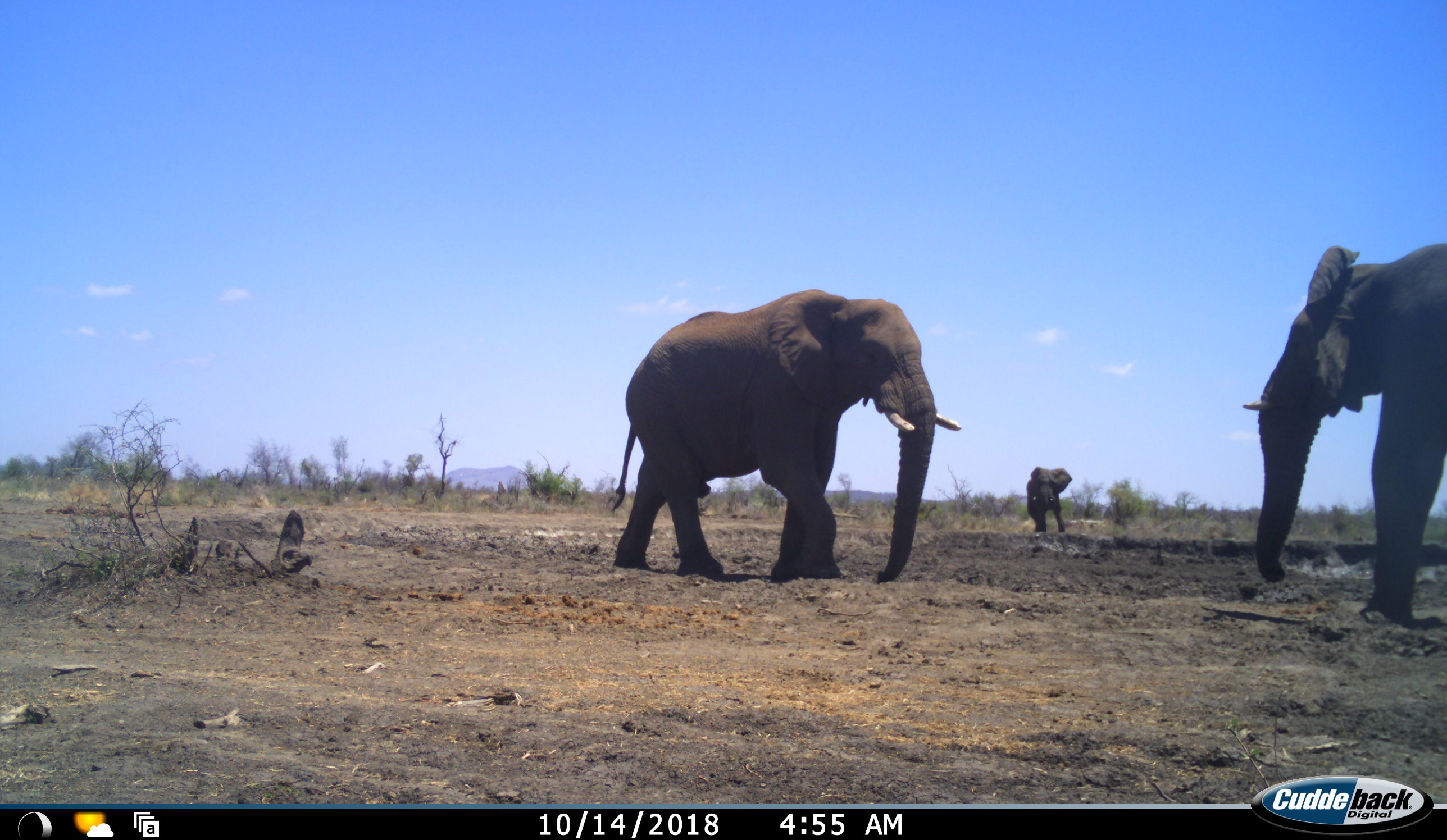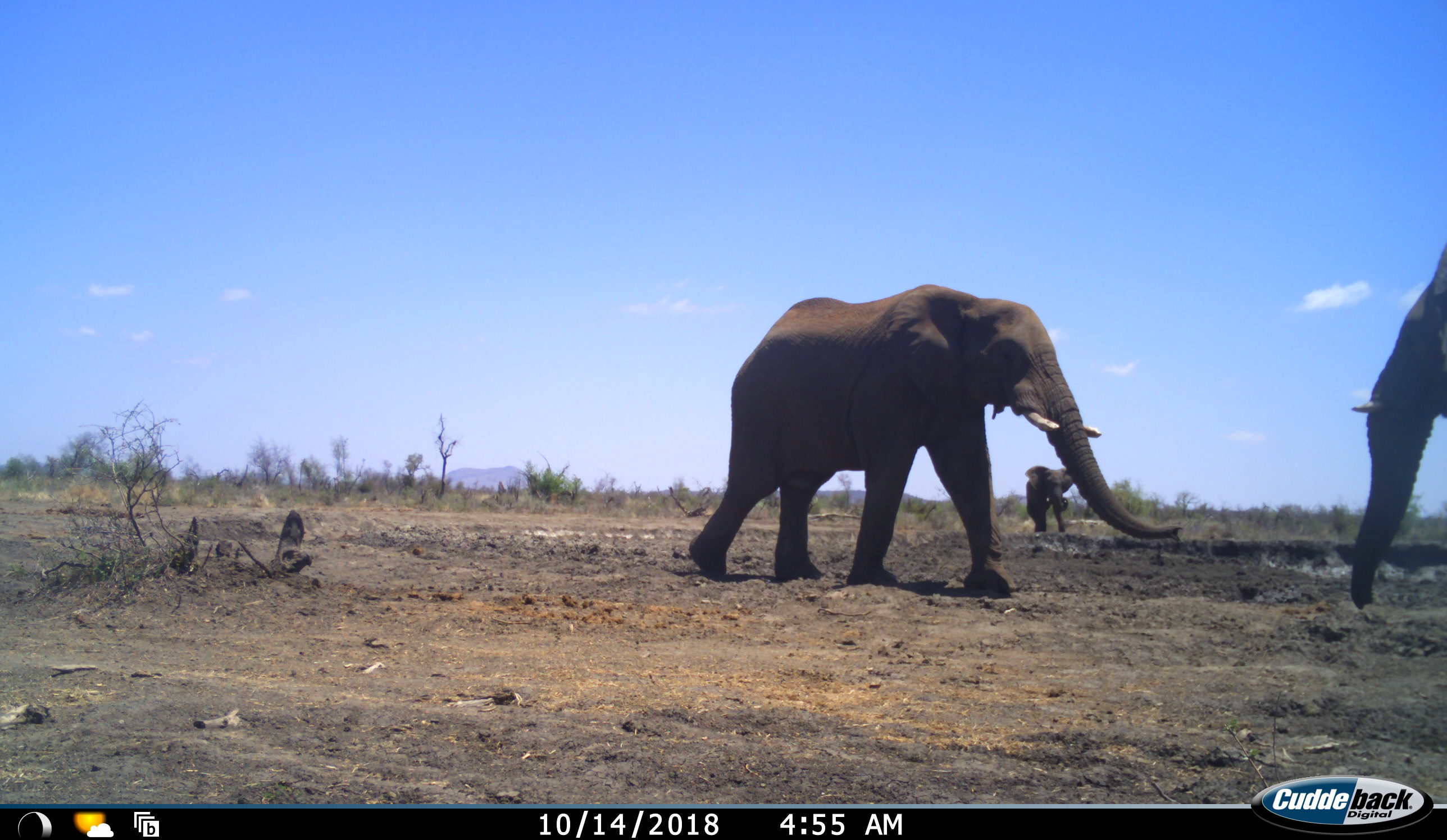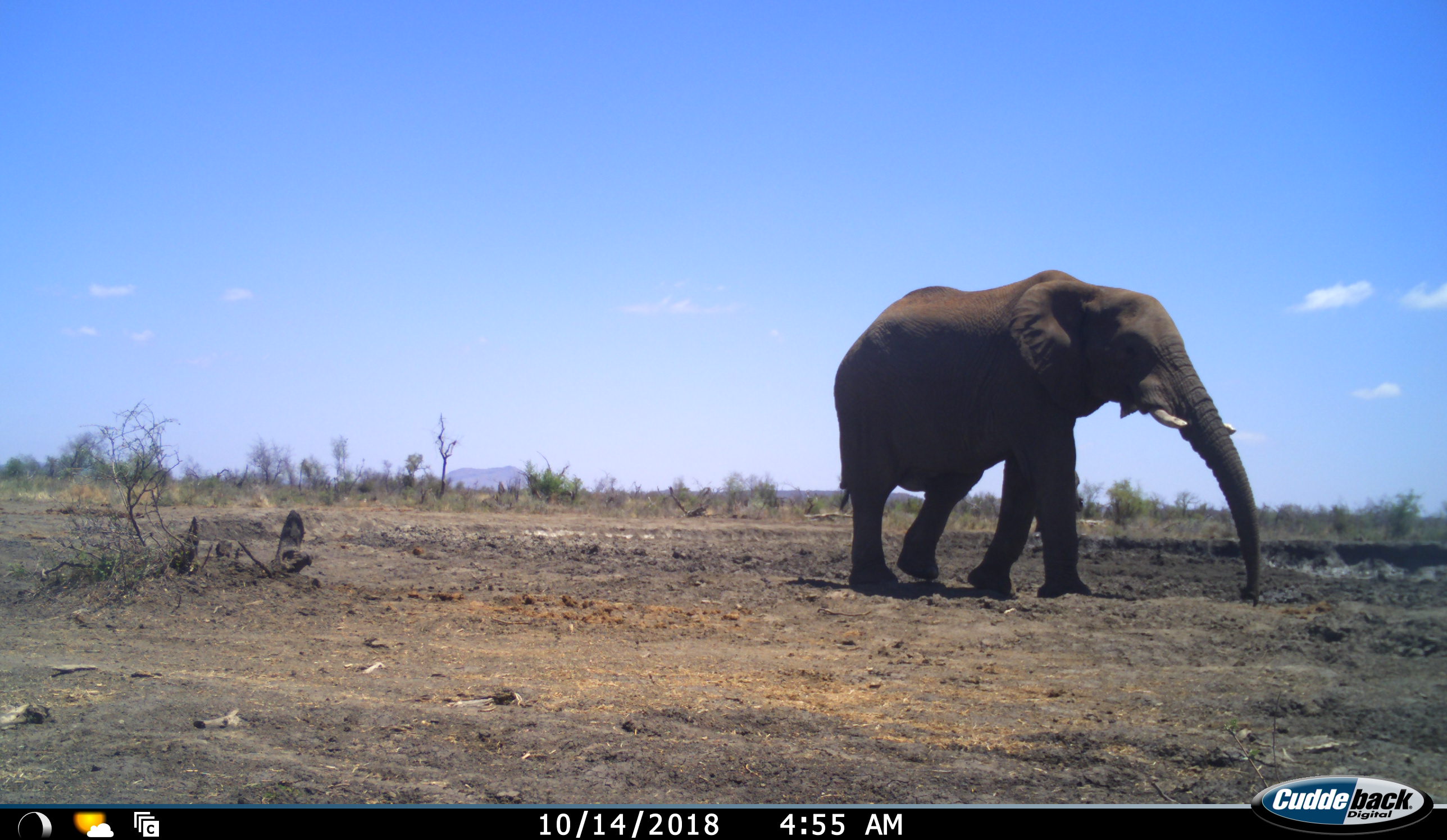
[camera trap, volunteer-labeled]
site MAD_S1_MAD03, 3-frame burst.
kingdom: Animalia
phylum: Chordata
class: Mammalia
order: Proboscidea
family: Elephantidae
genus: Loxodonta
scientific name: Loxodonta africana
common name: african bush elephant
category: elephant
Elephant (african bush elephant) (Loxodonta africana), count 3. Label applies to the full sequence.